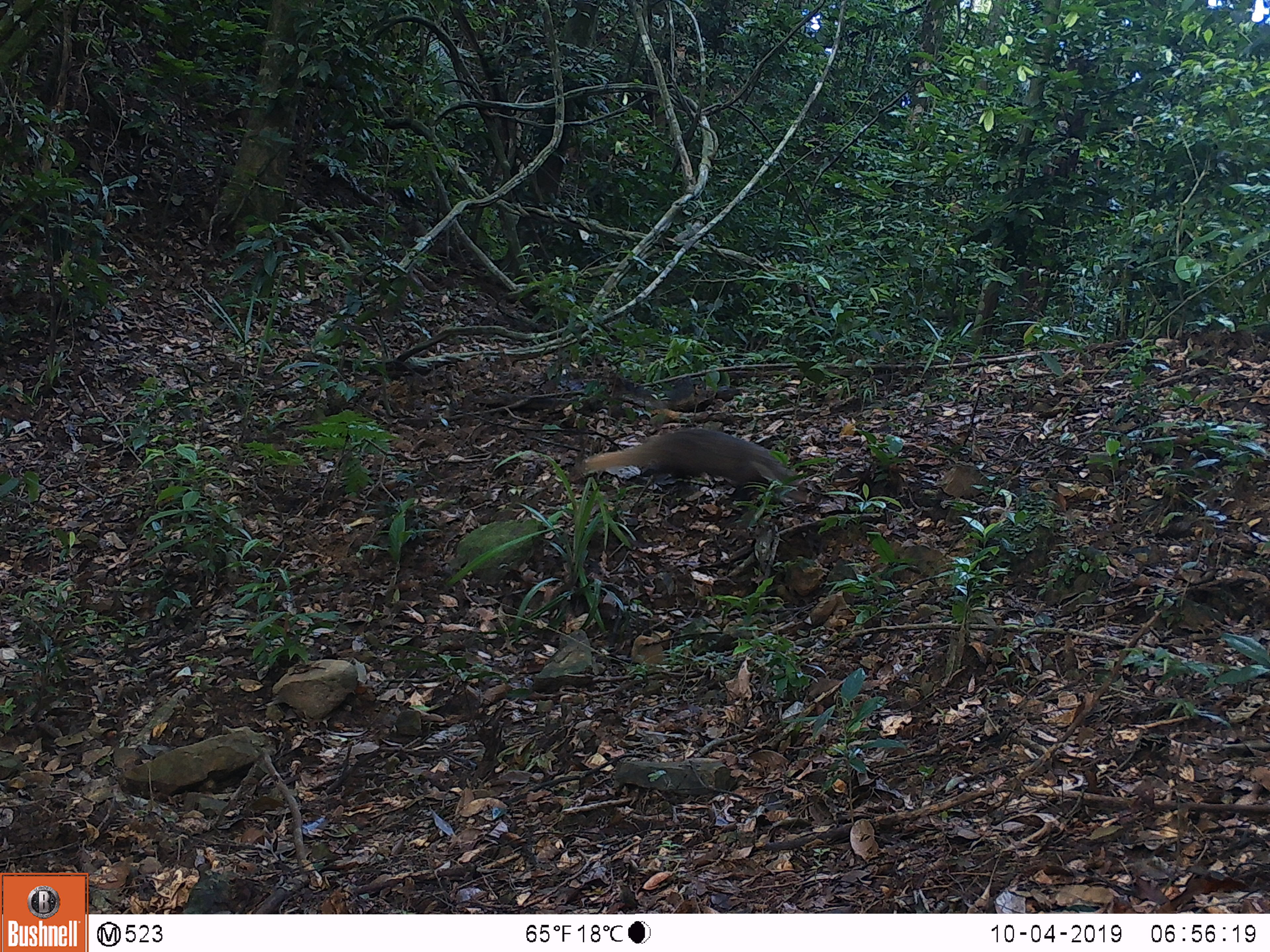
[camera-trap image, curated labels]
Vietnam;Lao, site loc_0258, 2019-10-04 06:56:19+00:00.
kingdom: Animalia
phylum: Chordata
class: Mammalia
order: Carnivora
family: Herpestidae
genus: Urva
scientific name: Urva urva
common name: crab-eating mongoose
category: crab eating mongoose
Crab eating mongoose (crab-eating mongoose) (Urva urva). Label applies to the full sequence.